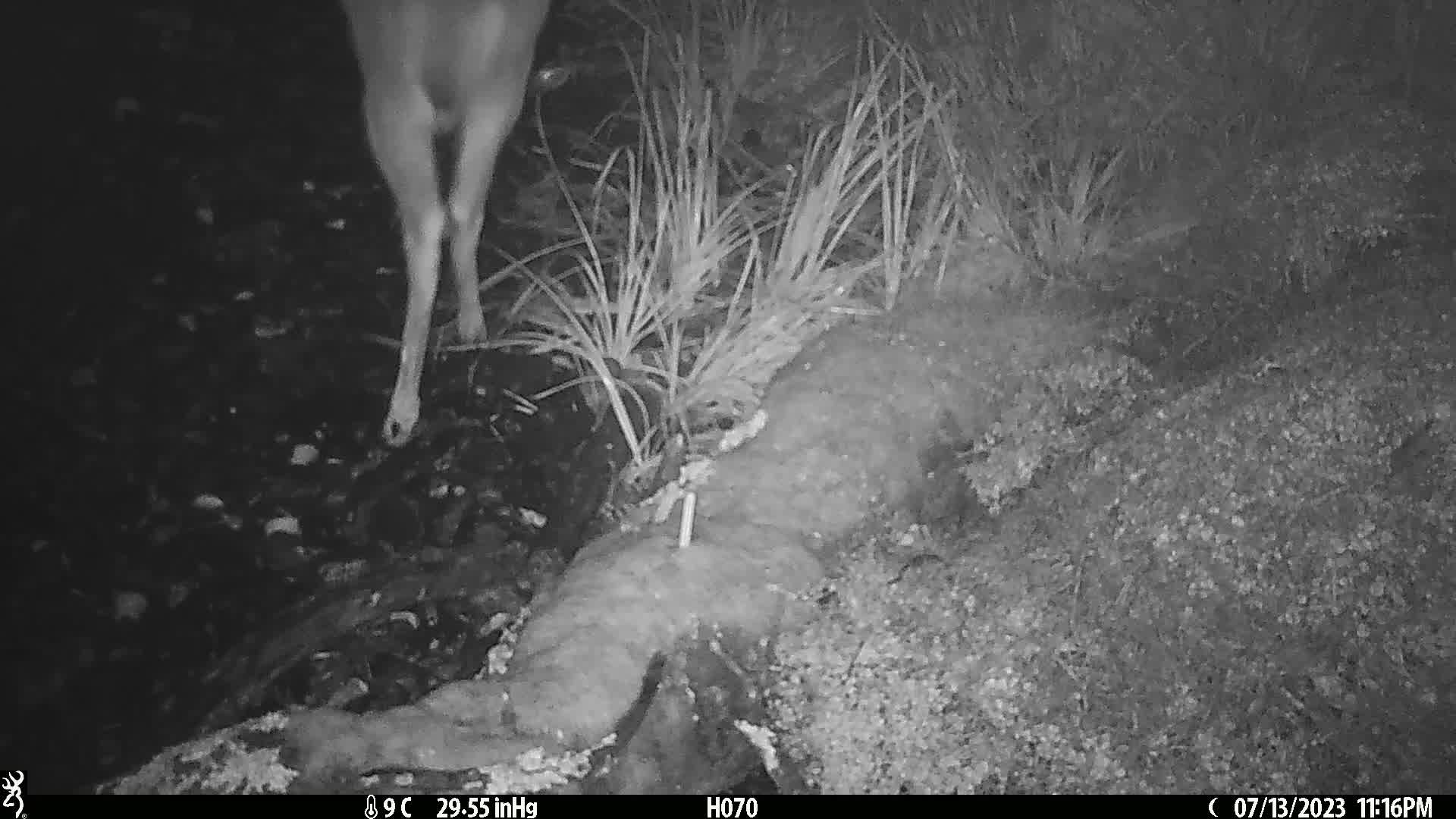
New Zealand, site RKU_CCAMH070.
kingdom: Animalia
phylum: Chordata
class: Mammalia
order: Artiodactyla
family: Cervidae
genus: Odocoileus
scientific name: Odocoileus virginianus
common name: white-tailed deer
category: white tailed deer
White tailed deer (white-tailed deer) (Odocoileus virginianus).